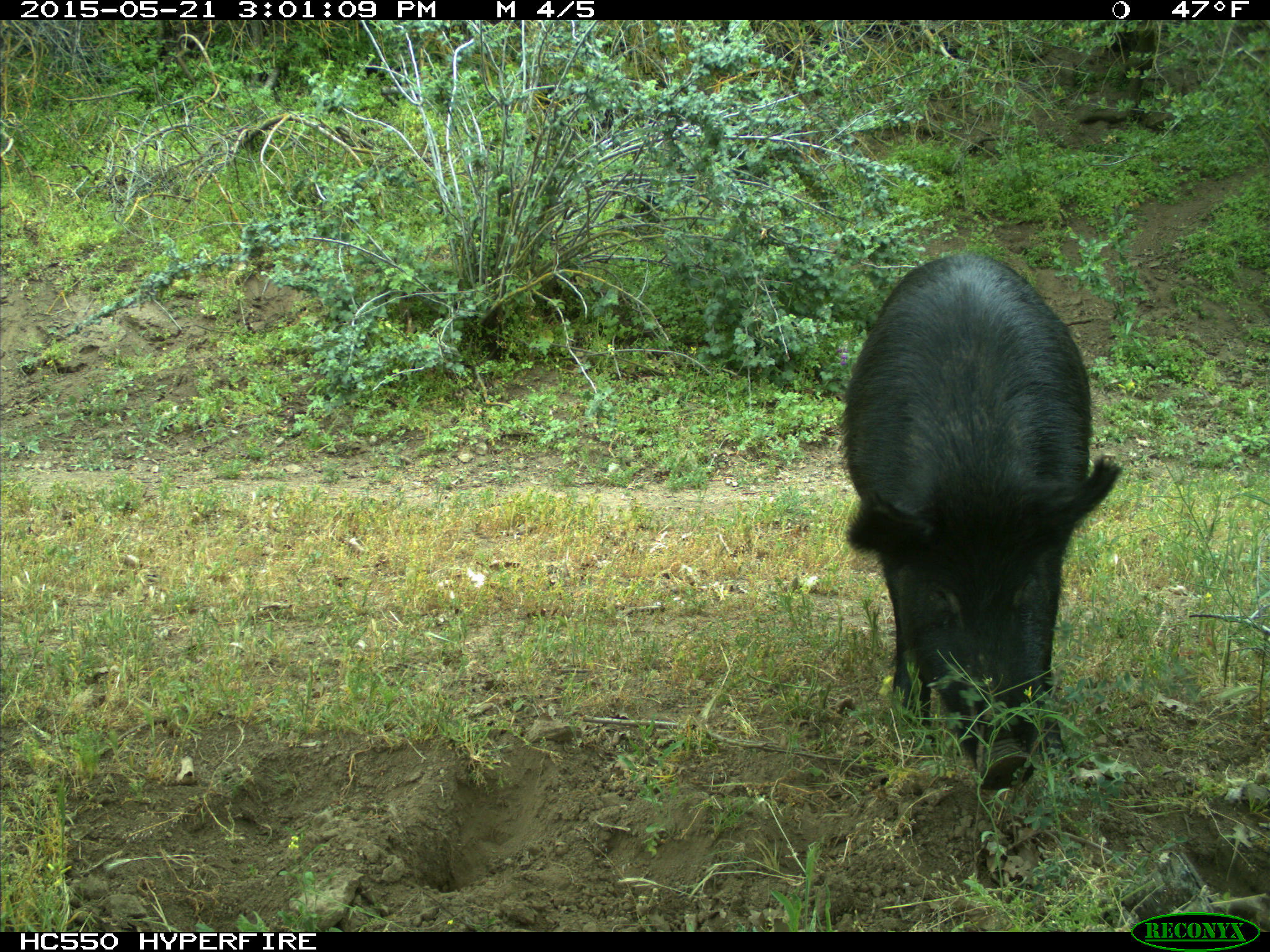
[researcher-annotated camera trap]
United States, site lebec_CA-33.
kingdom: Animalia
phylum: Chordata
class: Mammalia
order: Artiodactyla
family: Suidae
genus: Sus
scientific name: Sus scrofa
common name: wild boar